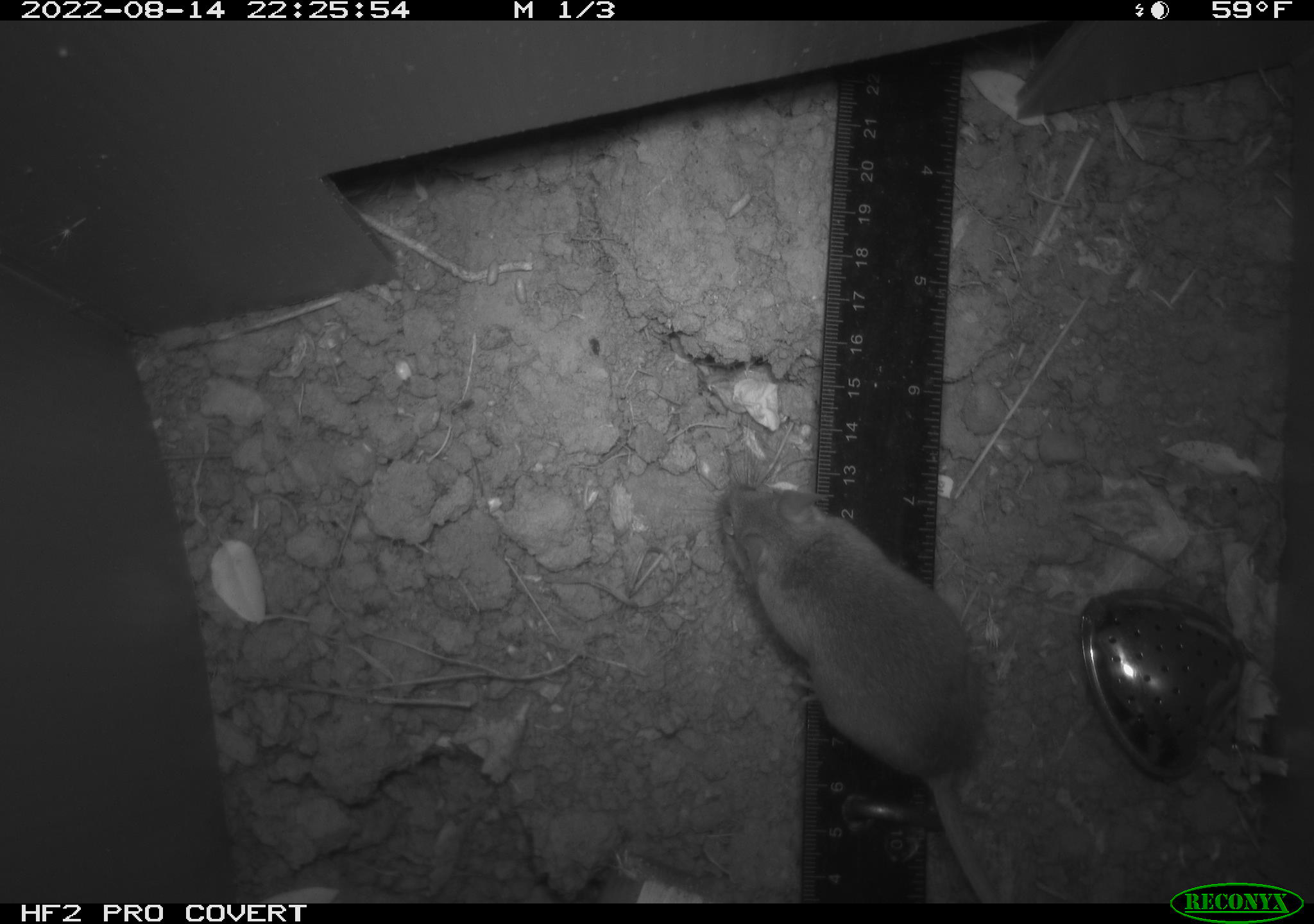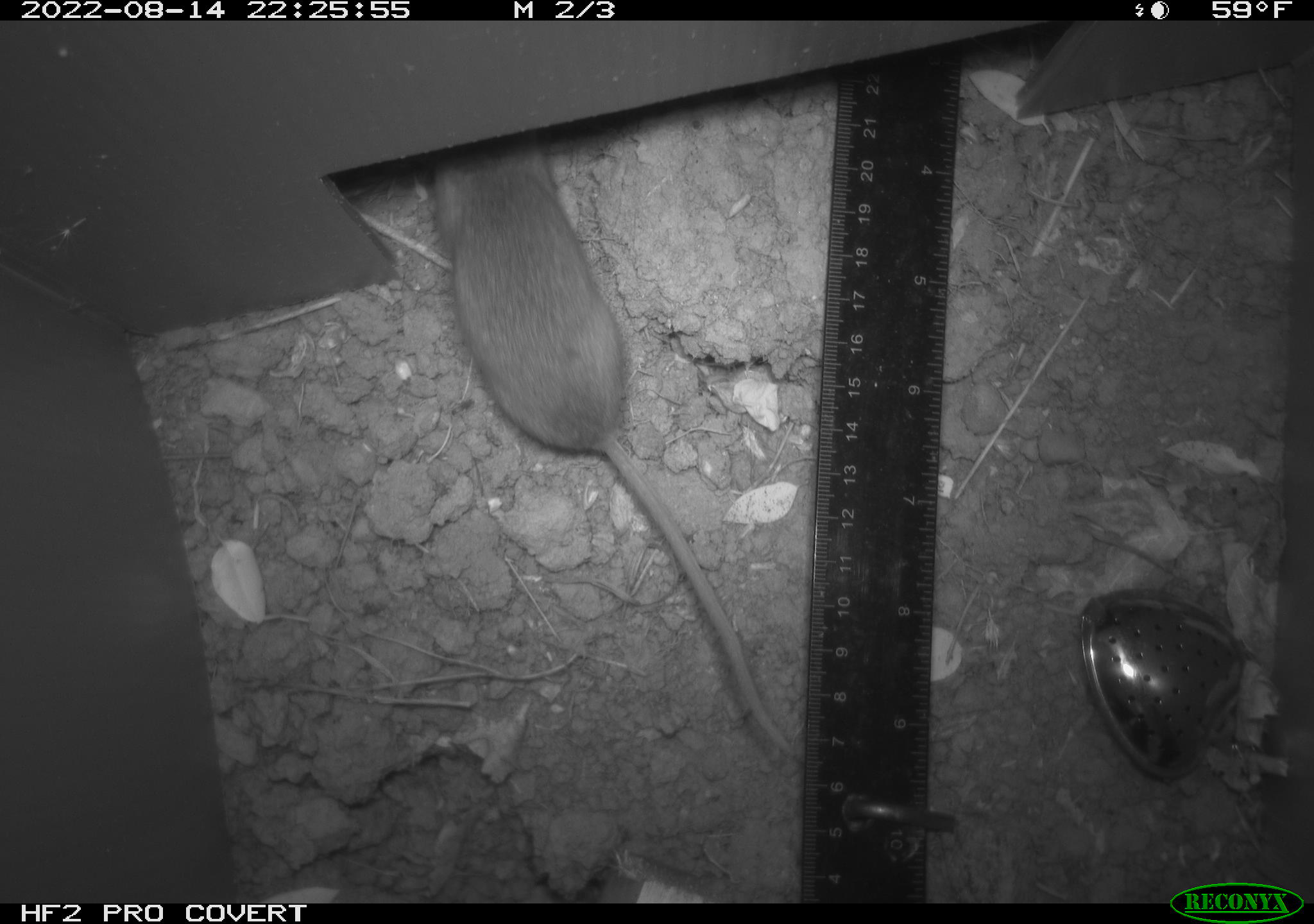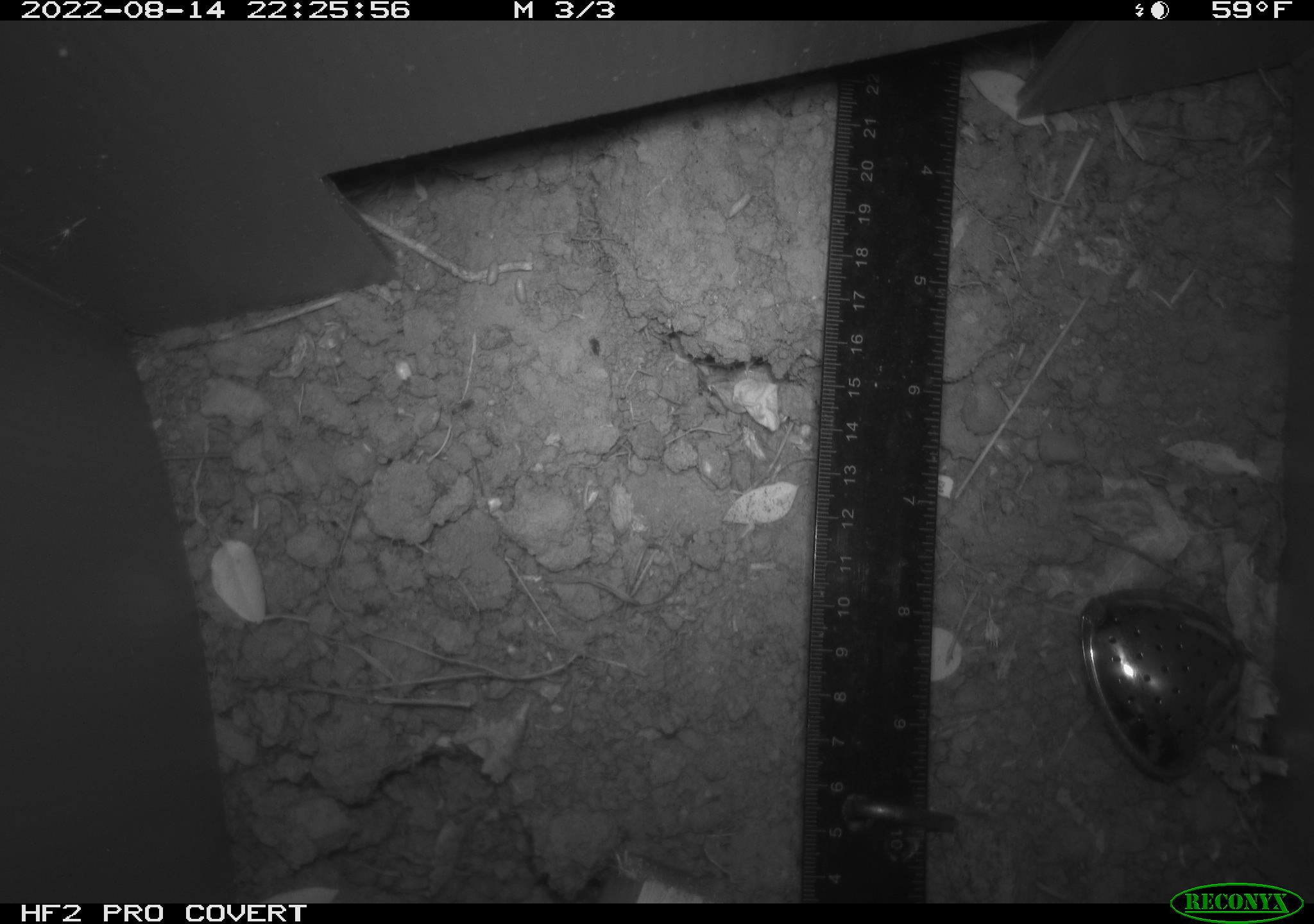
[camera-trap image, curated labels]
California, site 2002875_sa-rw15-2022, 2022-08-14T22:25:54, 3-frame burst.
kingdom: Animalia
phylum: Chordata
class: Mammalia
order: Rodentia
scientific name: Rodentia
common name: mouse species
Mouse species (Rodentia).